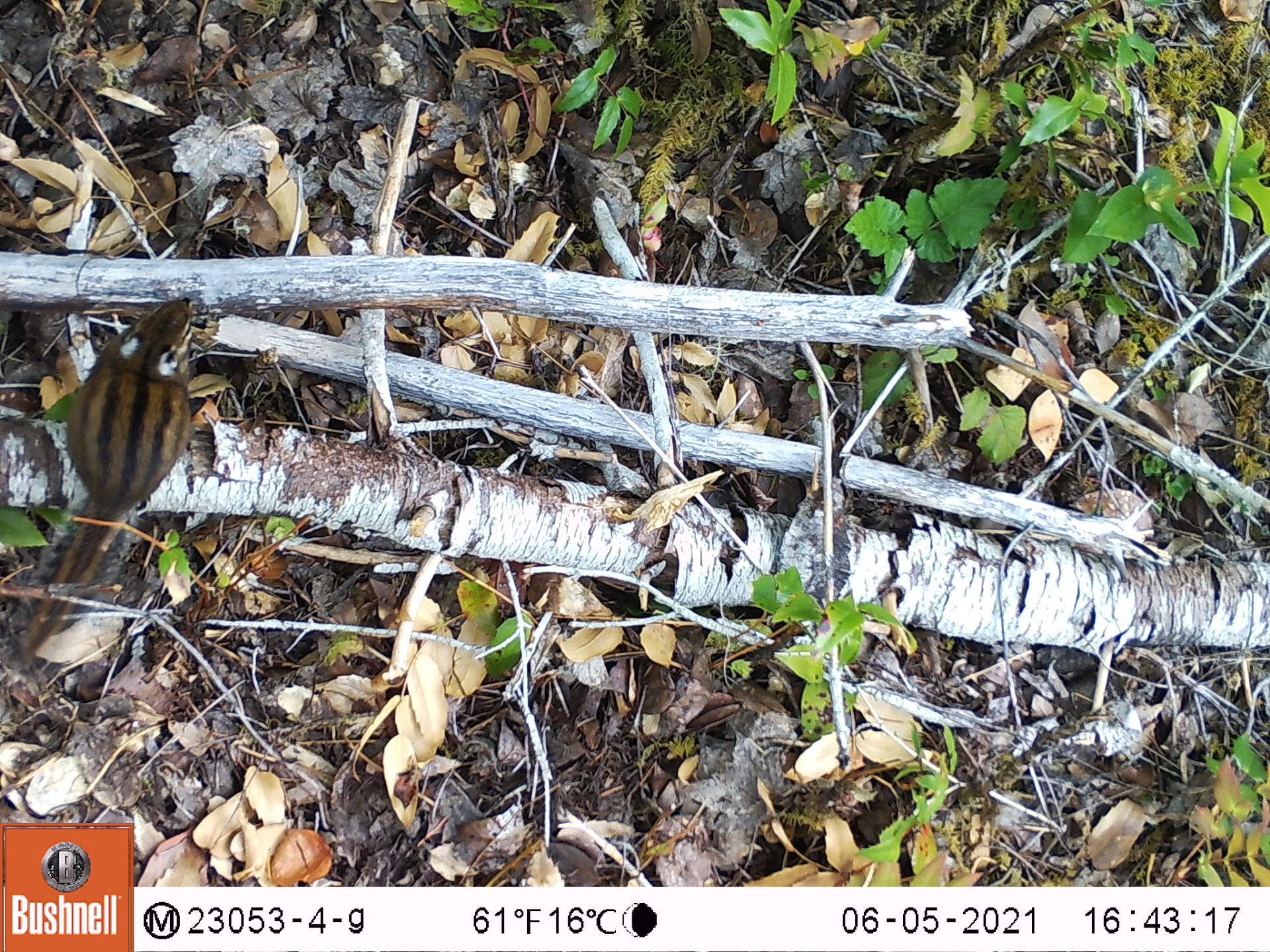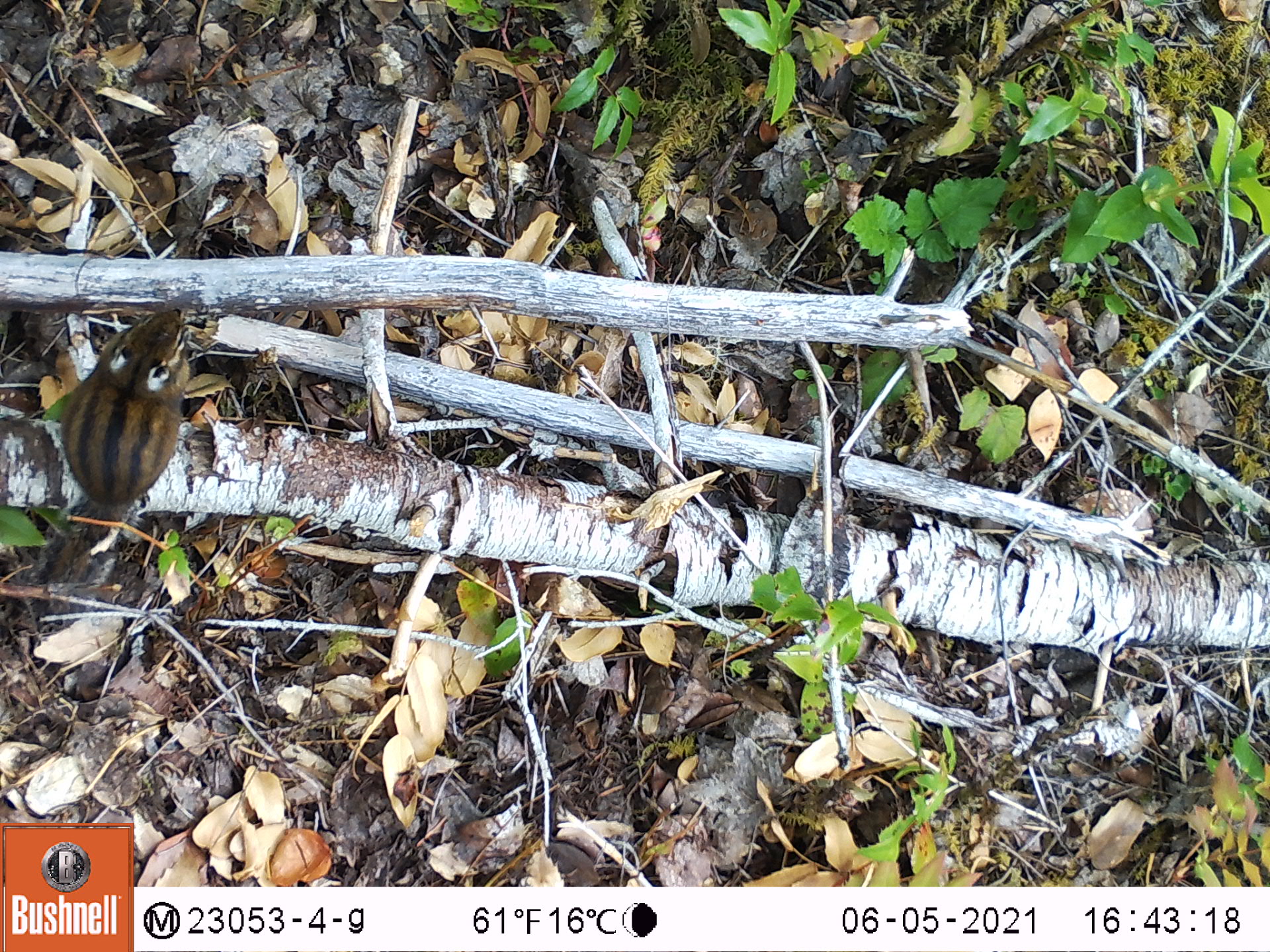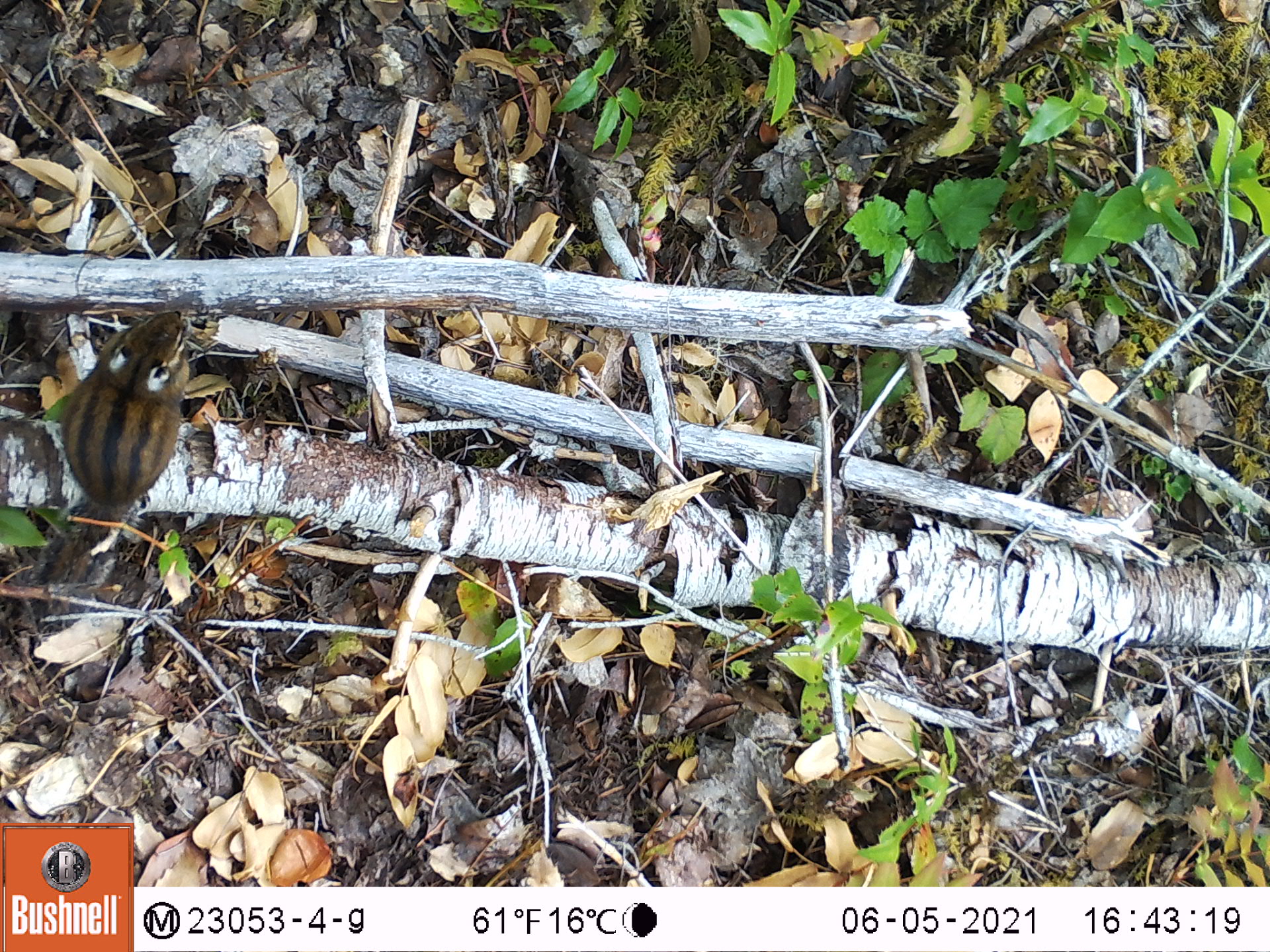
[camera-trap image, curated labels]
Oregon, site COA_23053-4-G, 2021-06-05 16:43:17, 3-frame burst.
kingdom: Animalia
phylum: Chordata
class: Mammalia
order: Rodentia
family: Sciuridae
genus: Neotamias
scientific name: Neotamias townsendii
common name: townsend's chipmunk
Townsend's chipmunk (Neotamias townsendii).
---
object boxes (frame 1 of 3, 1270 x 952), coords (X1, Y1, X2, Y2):
townsend's chipmunk: (2, 290, 209, 677)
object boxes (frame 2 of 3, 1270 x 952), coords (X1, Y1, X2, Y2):
townsend's chipmunk: (8, 296, 195, 632)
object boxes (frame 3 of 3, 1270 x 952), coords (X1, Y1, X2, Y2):
townsend's chipmunk: (8, 298, 201, 642)